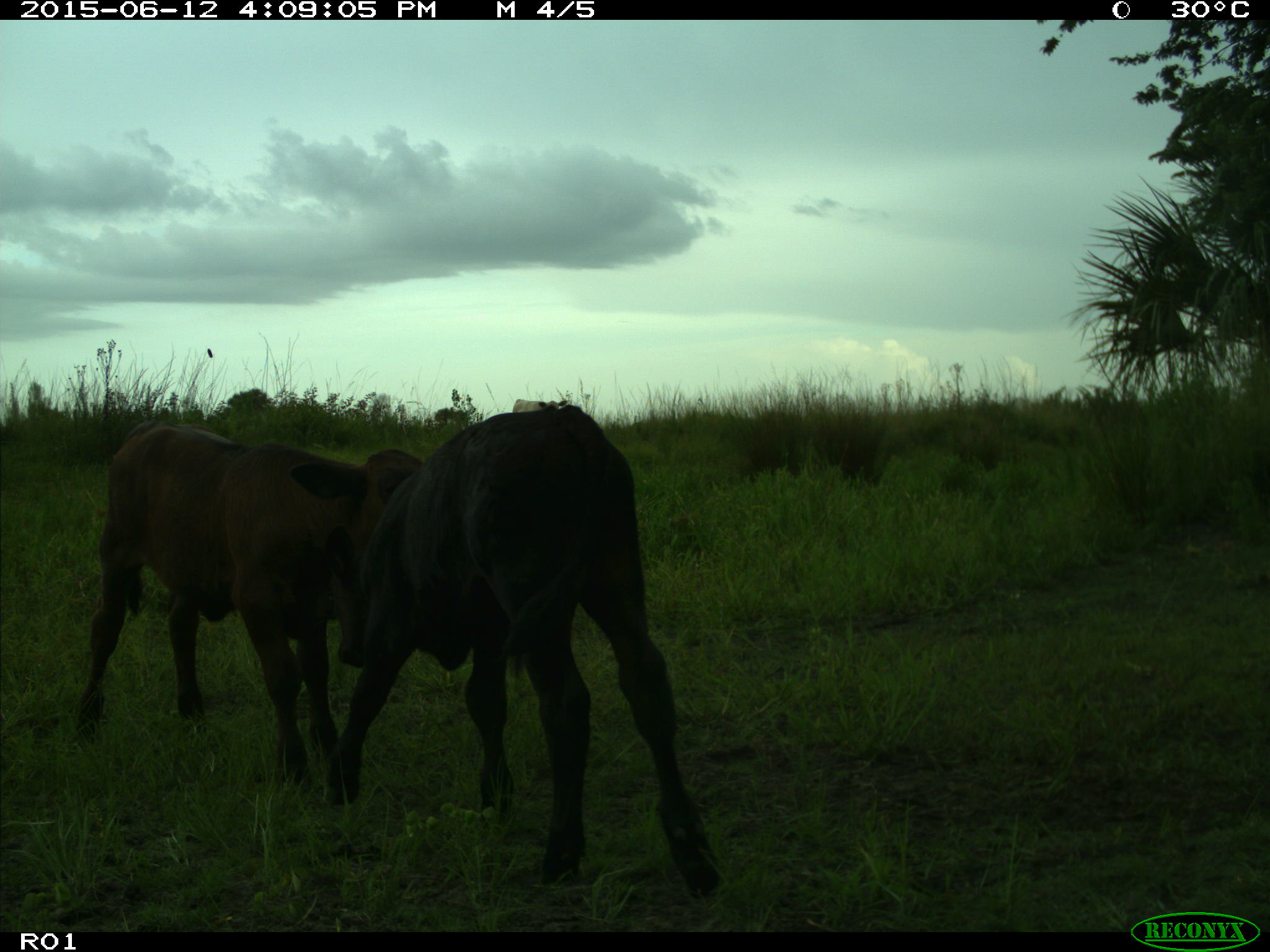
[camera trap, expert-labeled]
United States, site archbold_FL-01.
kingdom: Animalia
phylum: Chordata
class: Mammalia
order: Artiodactyla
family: Bovidae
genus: Bos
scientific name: Bos taurus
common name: domestic cow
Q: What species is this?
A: Bos taurus (domestic cow).